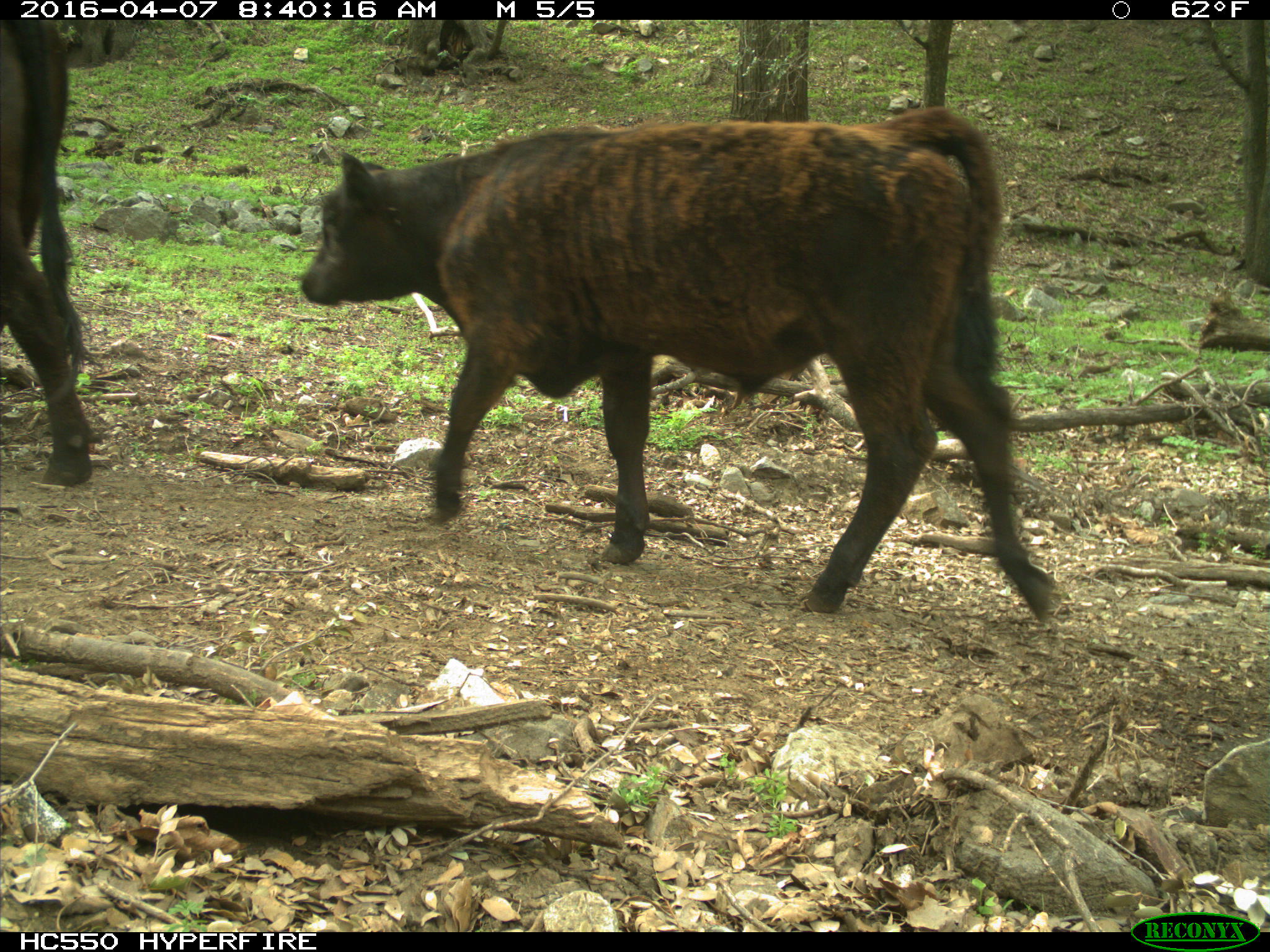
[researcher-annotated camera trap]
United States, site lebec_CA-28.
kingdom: Animalia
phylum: Chordata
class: Mammalia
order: Artiodactyla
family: Bovidae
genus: Bos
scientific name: Bos taurus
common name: domestic cow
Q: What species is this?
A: Bos taurus (domestic cow).